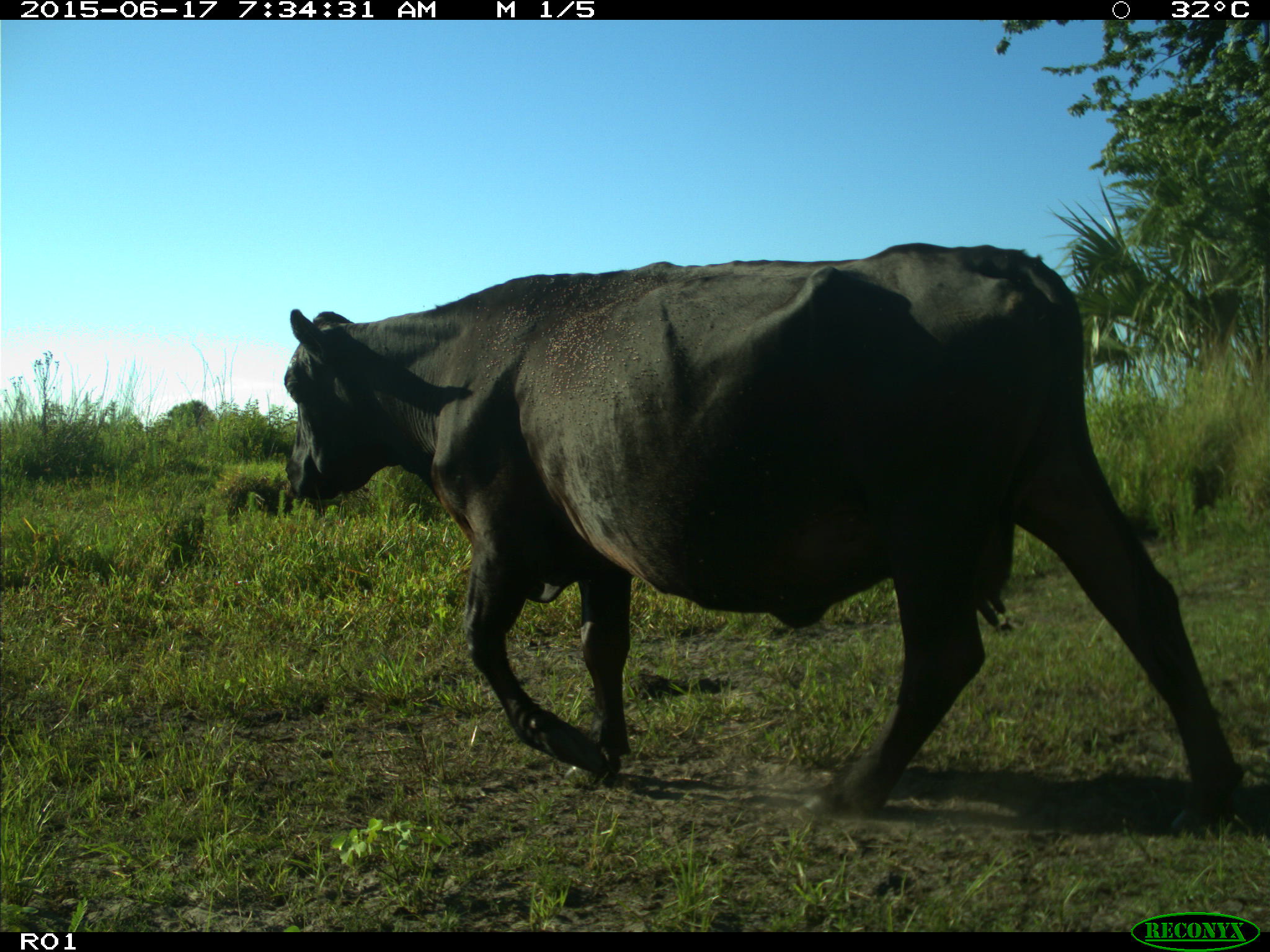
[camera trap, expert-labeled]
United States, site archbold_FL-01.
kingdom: Animalia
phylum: Chordata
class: Mammalia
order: Artiodactyla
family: Bovidae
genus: Bos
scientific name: Bos taurus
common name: domestic cow